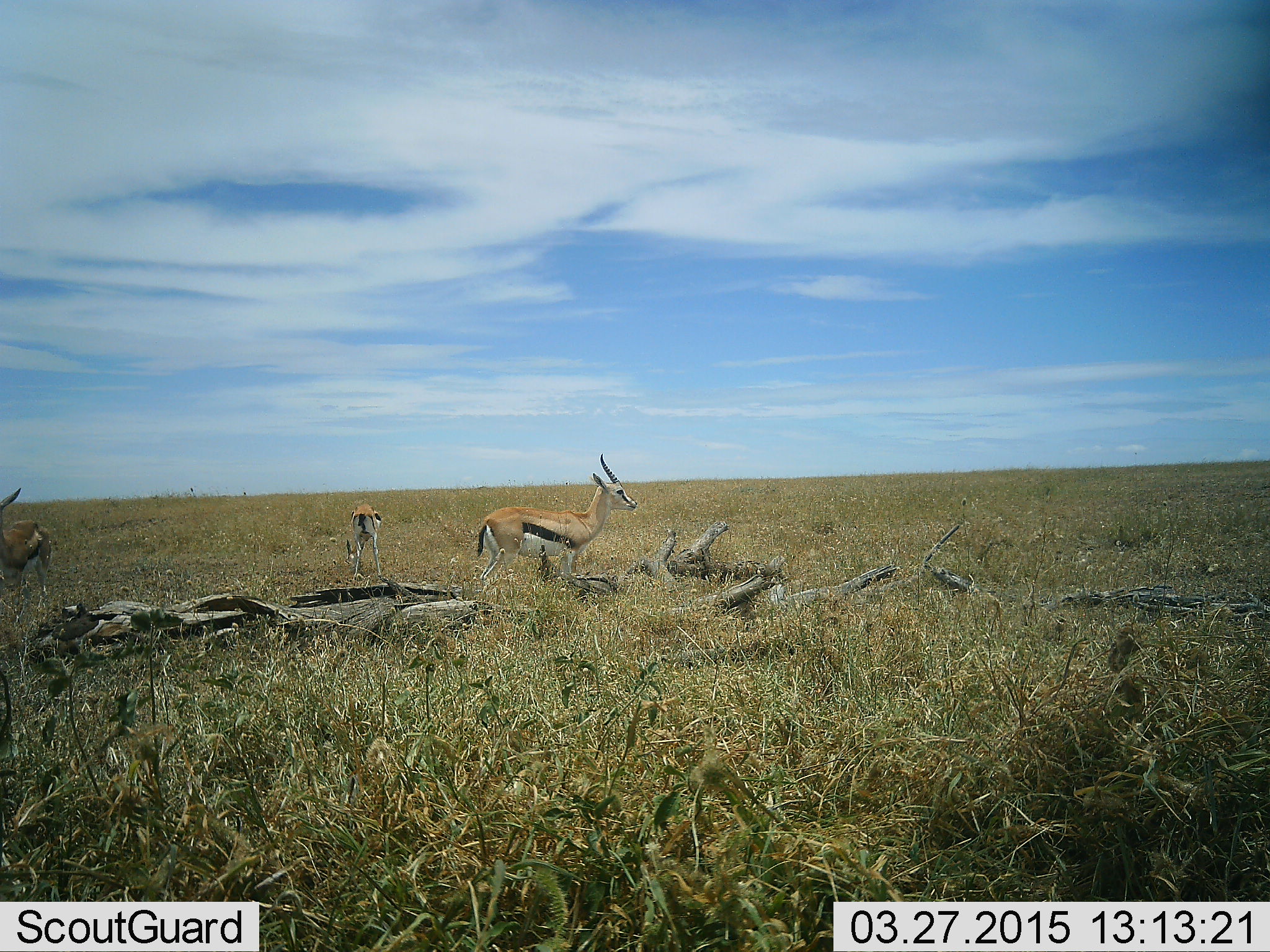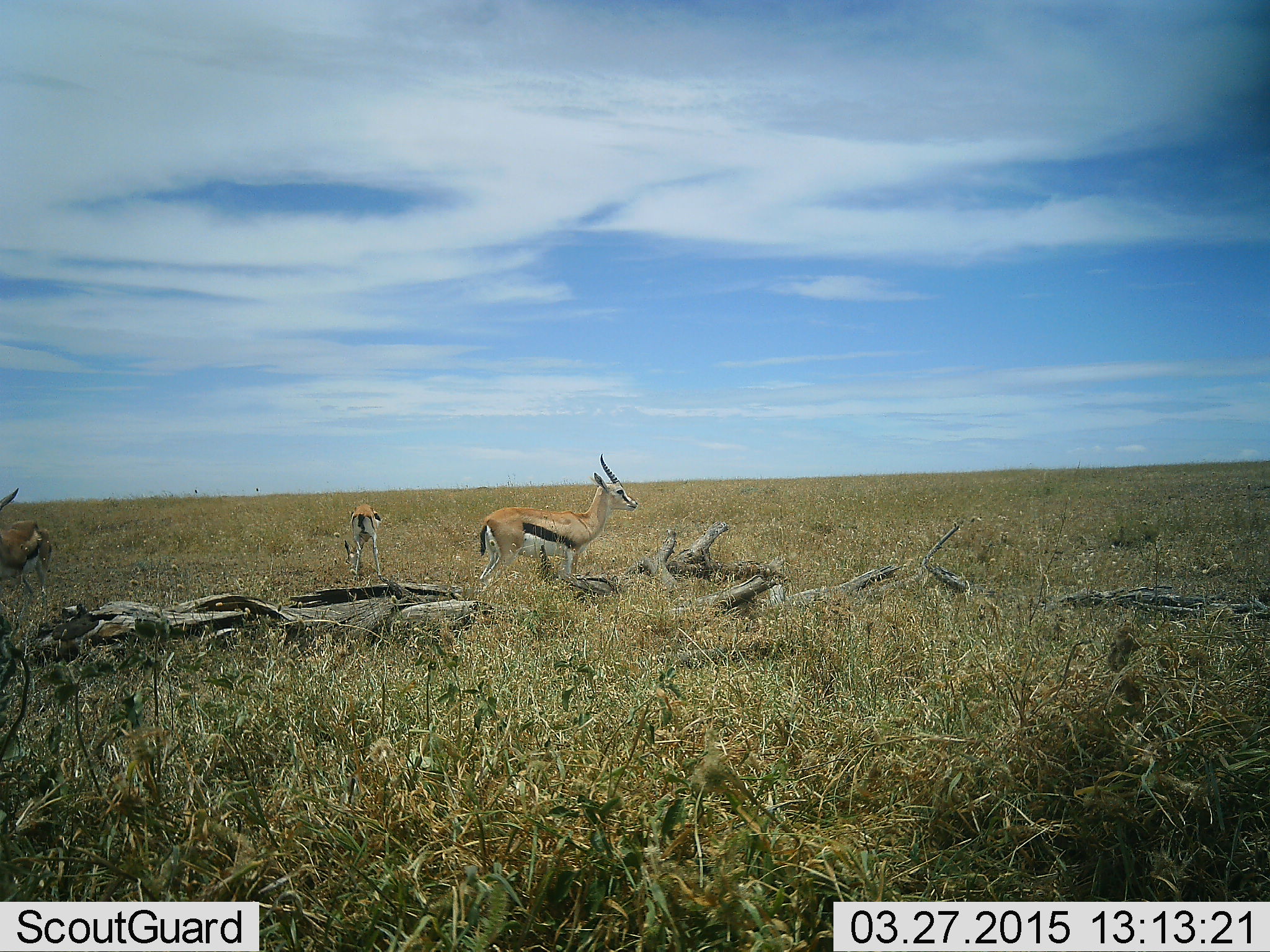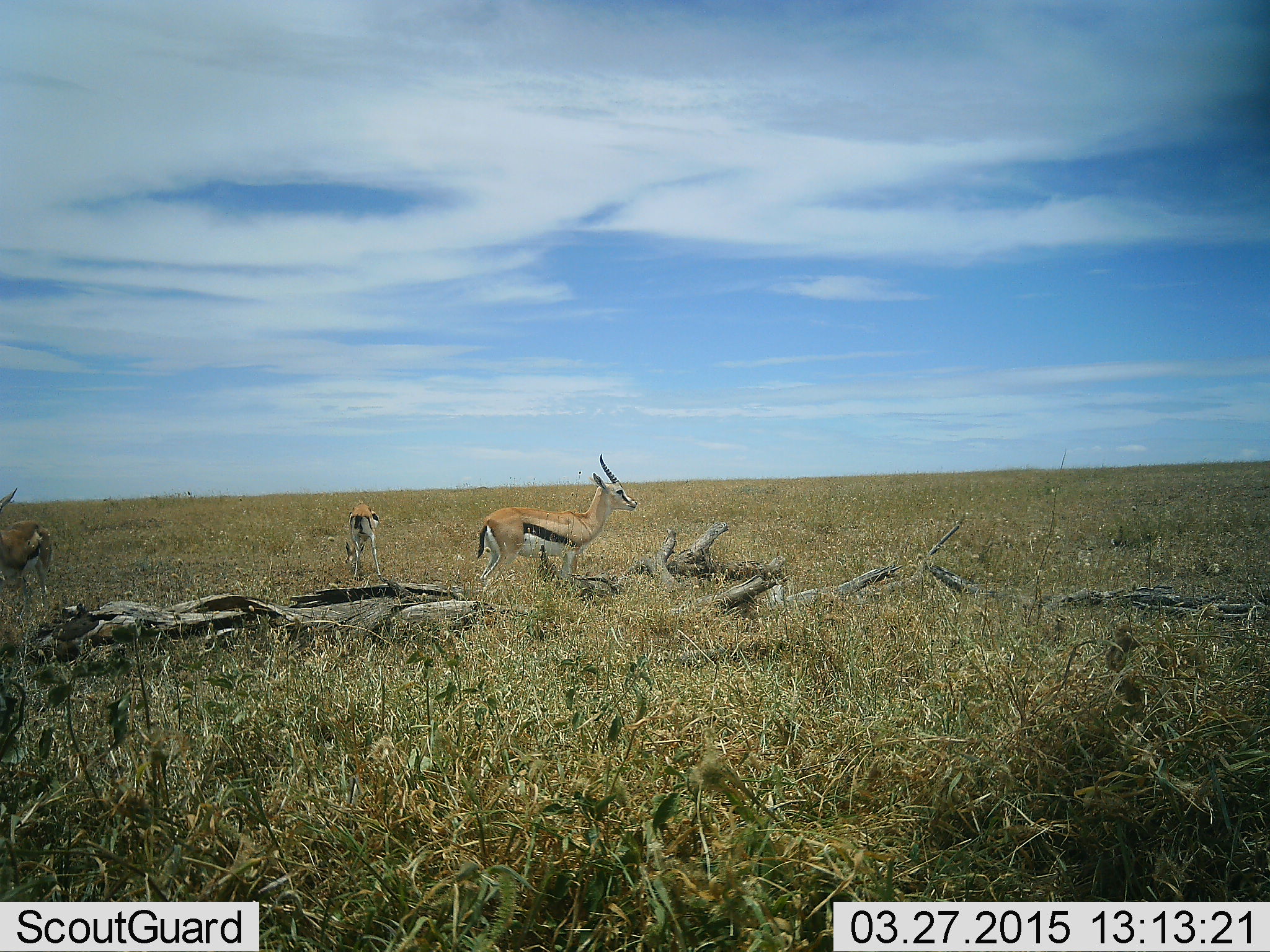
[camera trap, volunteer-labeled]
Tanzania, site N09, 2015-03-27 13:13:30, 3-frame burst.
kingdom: Animalia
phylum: Chordata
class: Mammalia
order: Artiodactyla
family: Bovidae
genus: Eudorcas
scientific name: Eudorcas thomsonii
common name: thomson's gazelle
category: gazellethomsons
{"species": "gazellethomsons (thomson's gazelle) (Eudorcas thomsonii)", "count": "3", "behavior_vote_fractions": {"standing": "78%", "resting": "0%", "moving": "11%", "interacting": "0%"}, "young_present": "11%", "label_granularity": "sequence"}